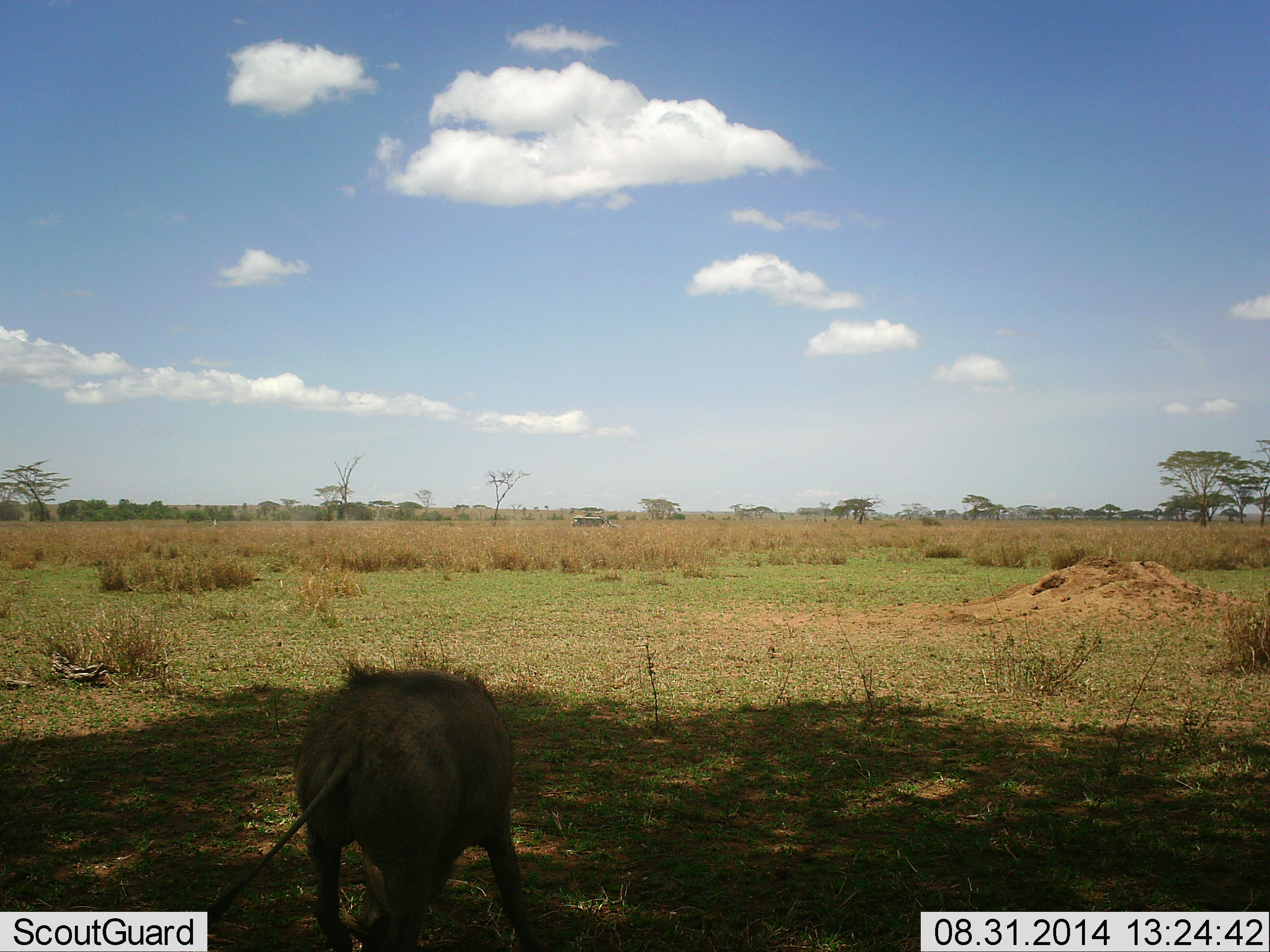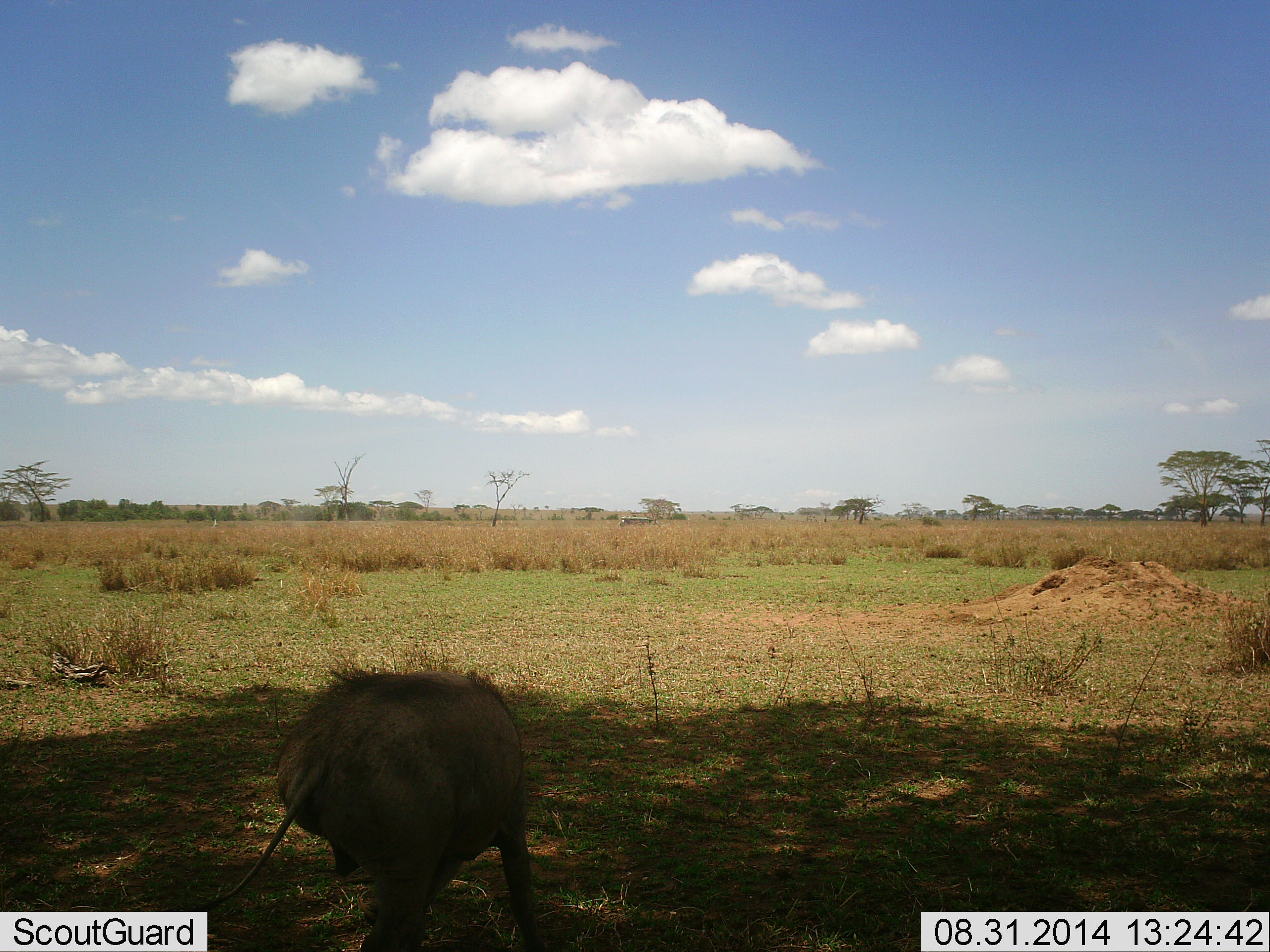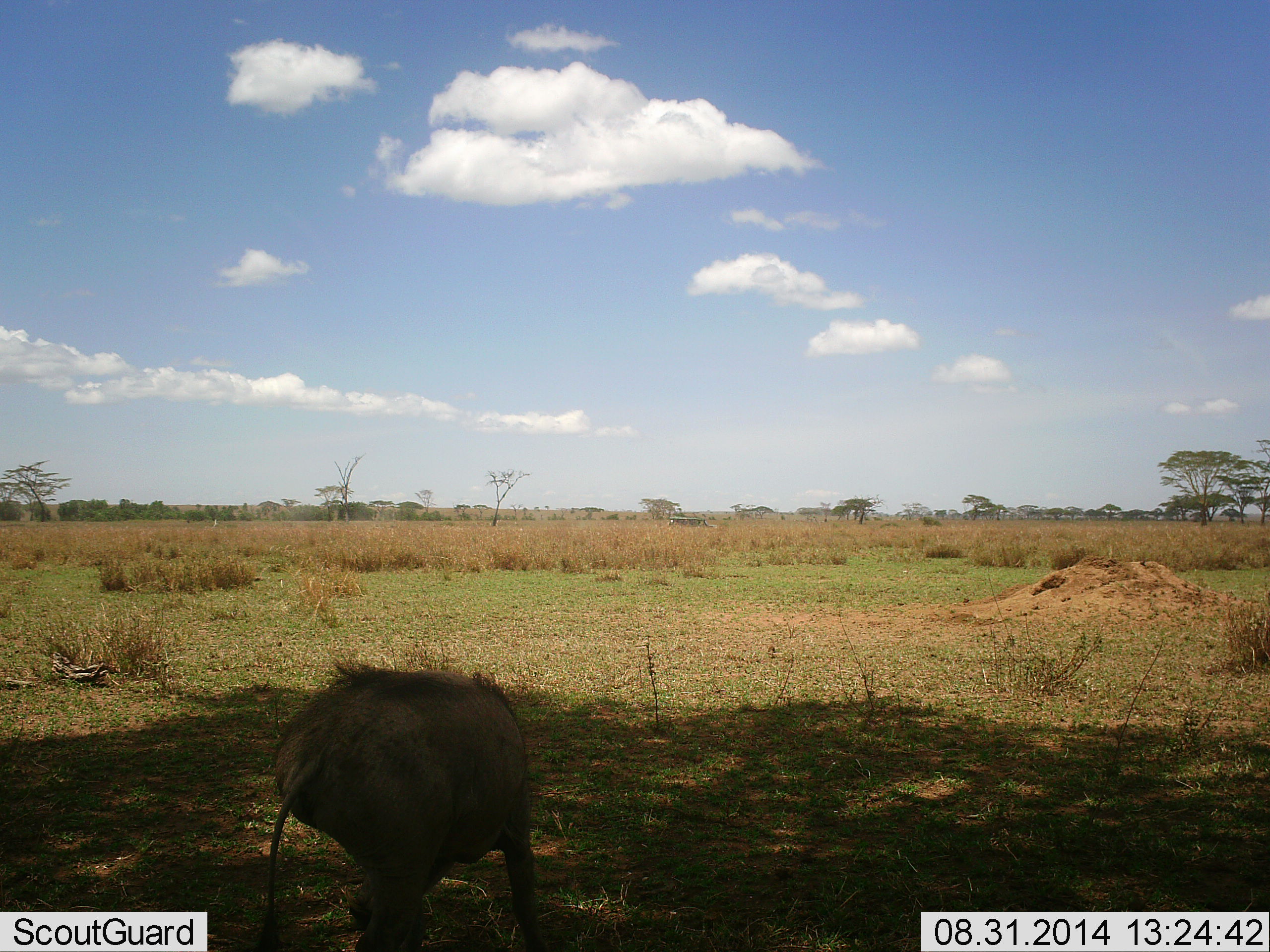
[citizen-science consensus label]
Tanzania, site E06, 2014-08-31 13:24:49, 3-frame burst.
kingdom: Animalia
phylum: Chordata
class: Mammalia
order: Artiodactyla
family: Suidae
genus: Phacochoerus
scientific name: Phacochoerus africanus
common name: warthog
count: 1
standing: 62%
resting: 0%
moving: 25%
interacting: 0%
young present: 0%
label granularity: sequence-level